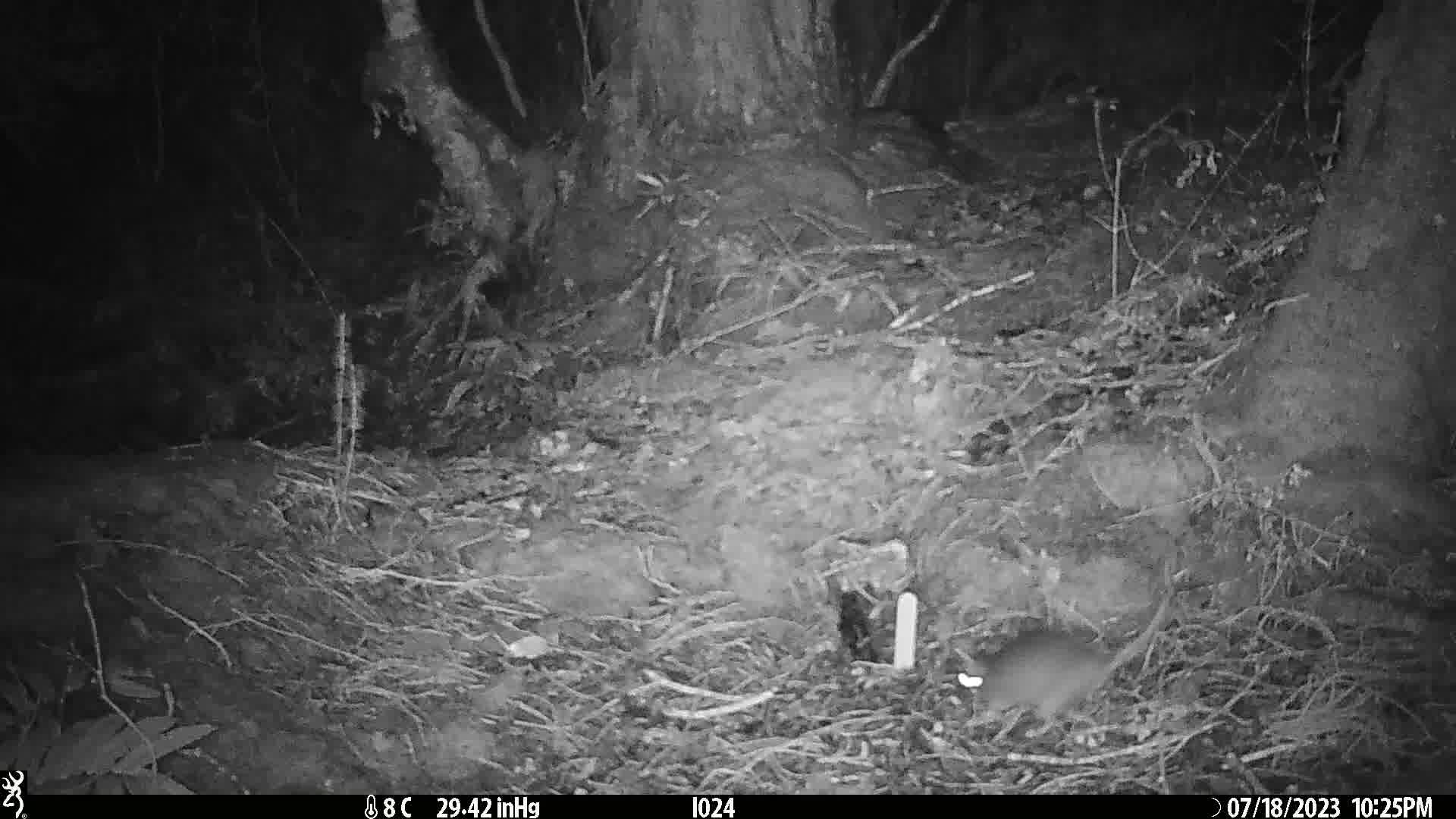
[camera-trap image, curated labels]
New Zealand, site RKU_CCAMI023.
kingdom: Animalia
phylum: Chordata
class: Mammalia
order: Rodentia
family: Muridae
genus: Rattus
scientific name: Rattus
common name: rat